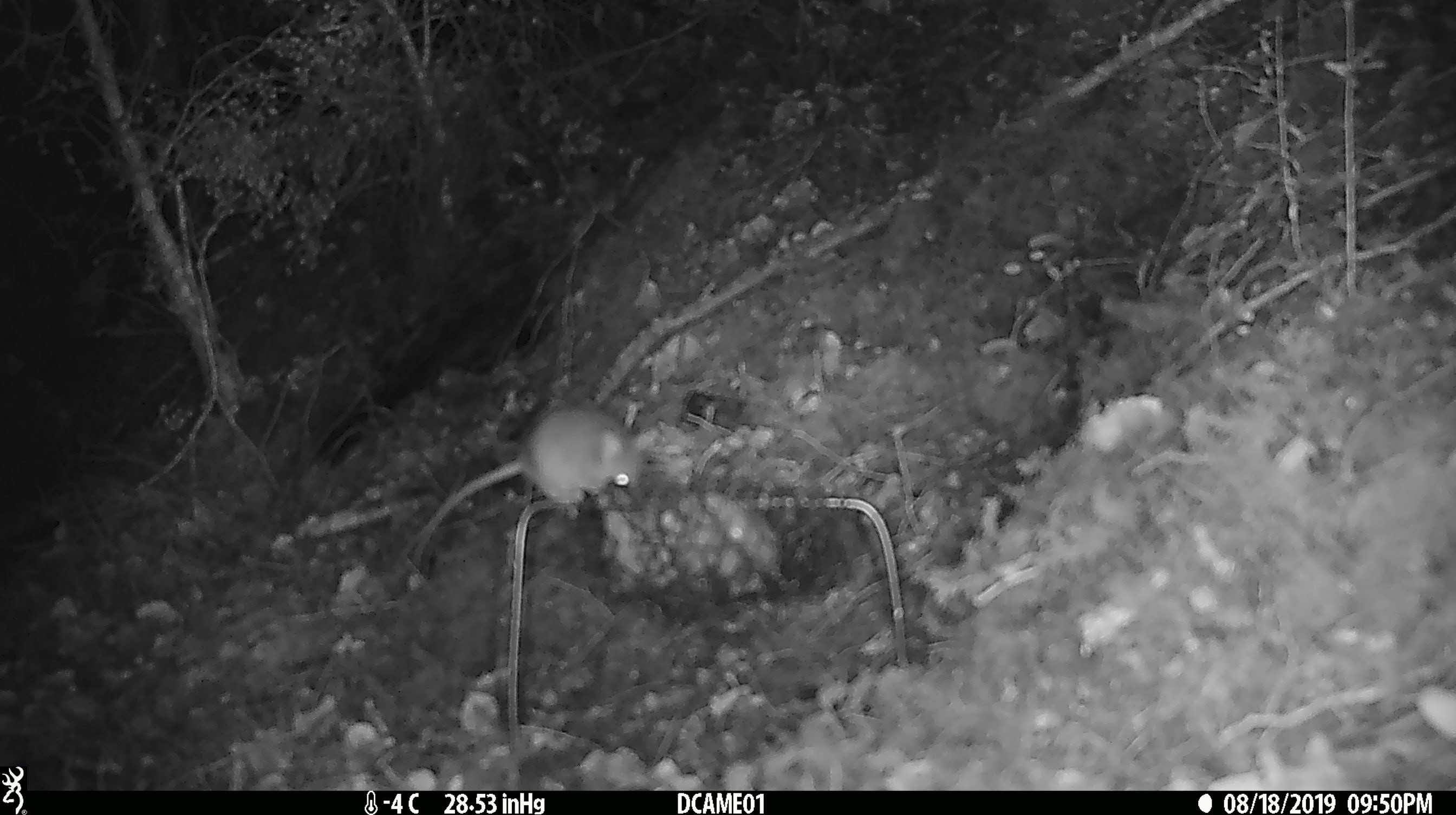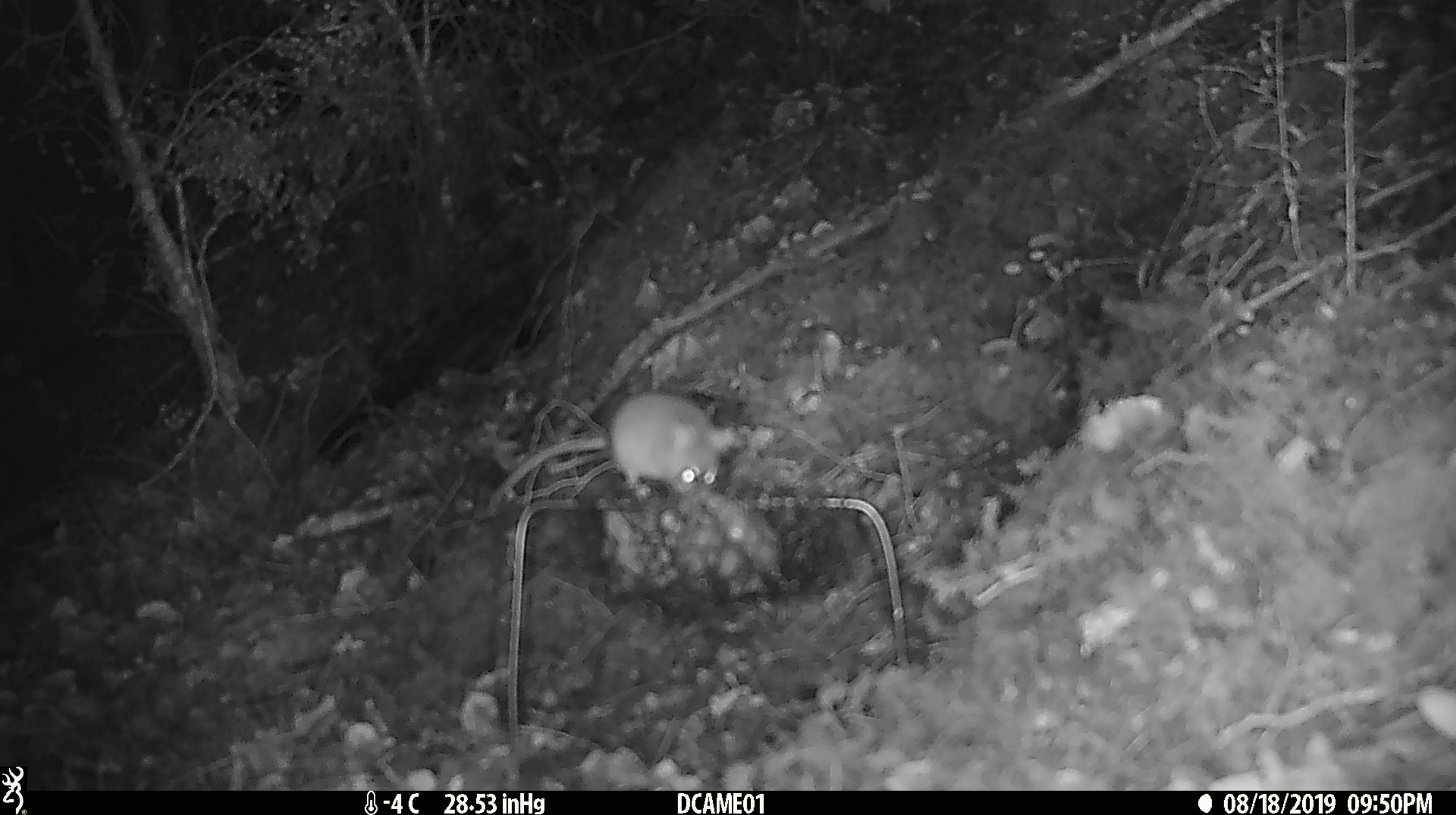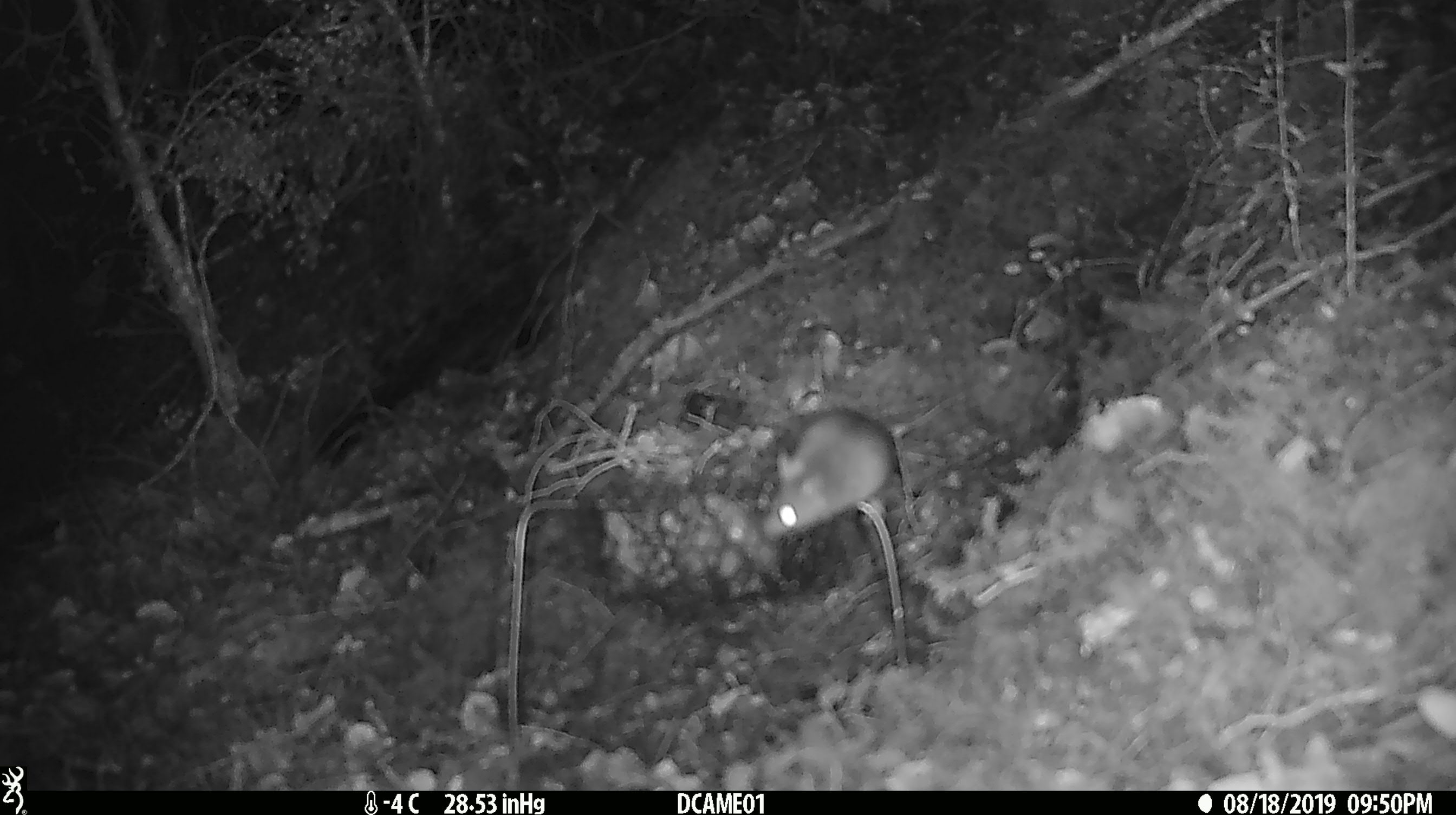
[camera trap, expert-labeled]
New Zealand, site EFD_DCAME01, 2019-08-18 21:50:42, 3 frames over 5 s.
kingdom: Animalia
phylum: Chordata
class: Mammalia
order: Rodentia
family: Muridae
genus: Mus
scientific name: Mus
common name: mouse